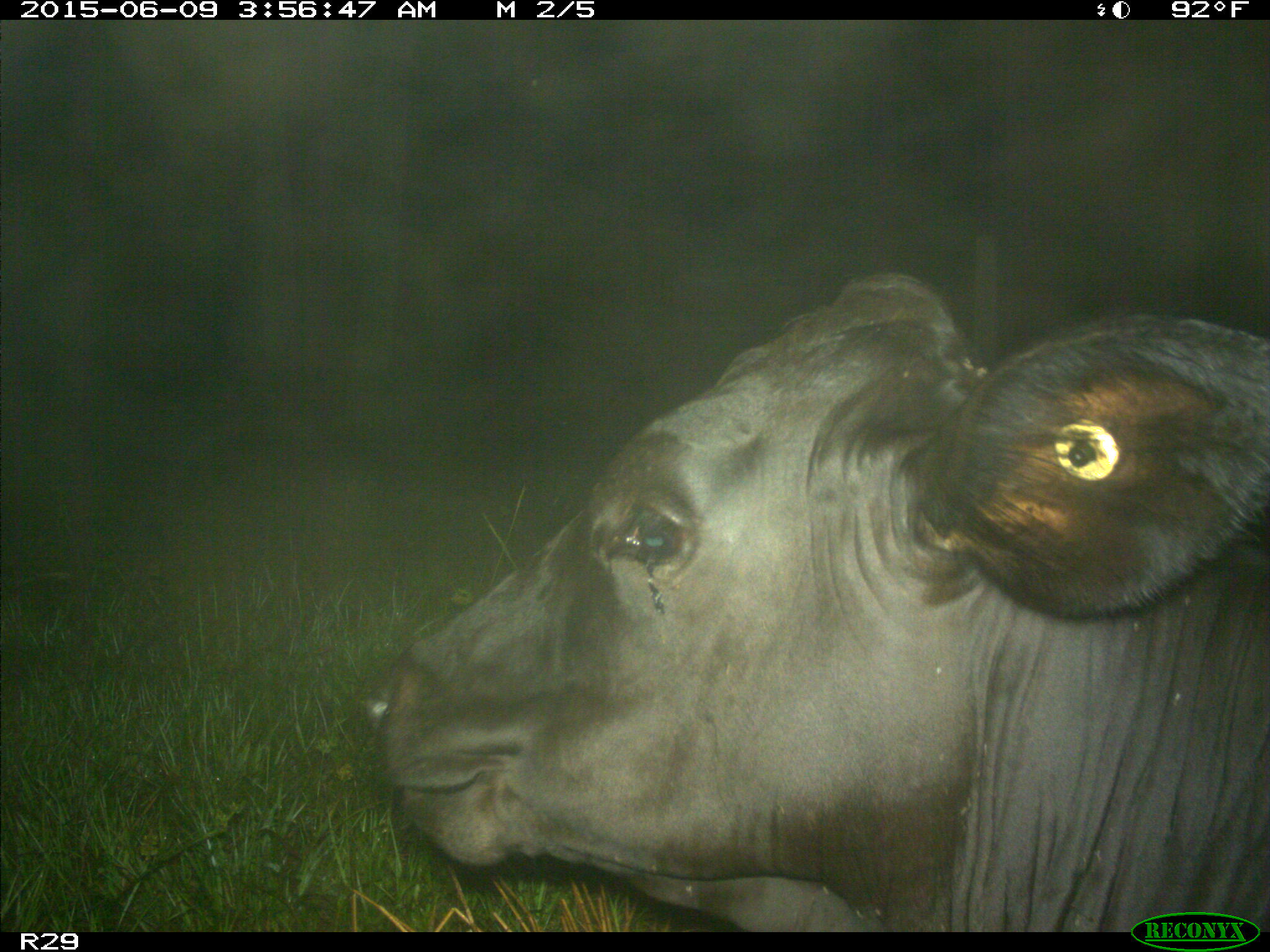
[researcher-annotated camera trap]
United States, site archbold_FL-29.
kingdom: Animalia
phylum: Chordata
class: Mammalia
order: Artiodactyla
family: Bovidae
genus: Bos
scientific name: Bos taurus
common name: domestic cow